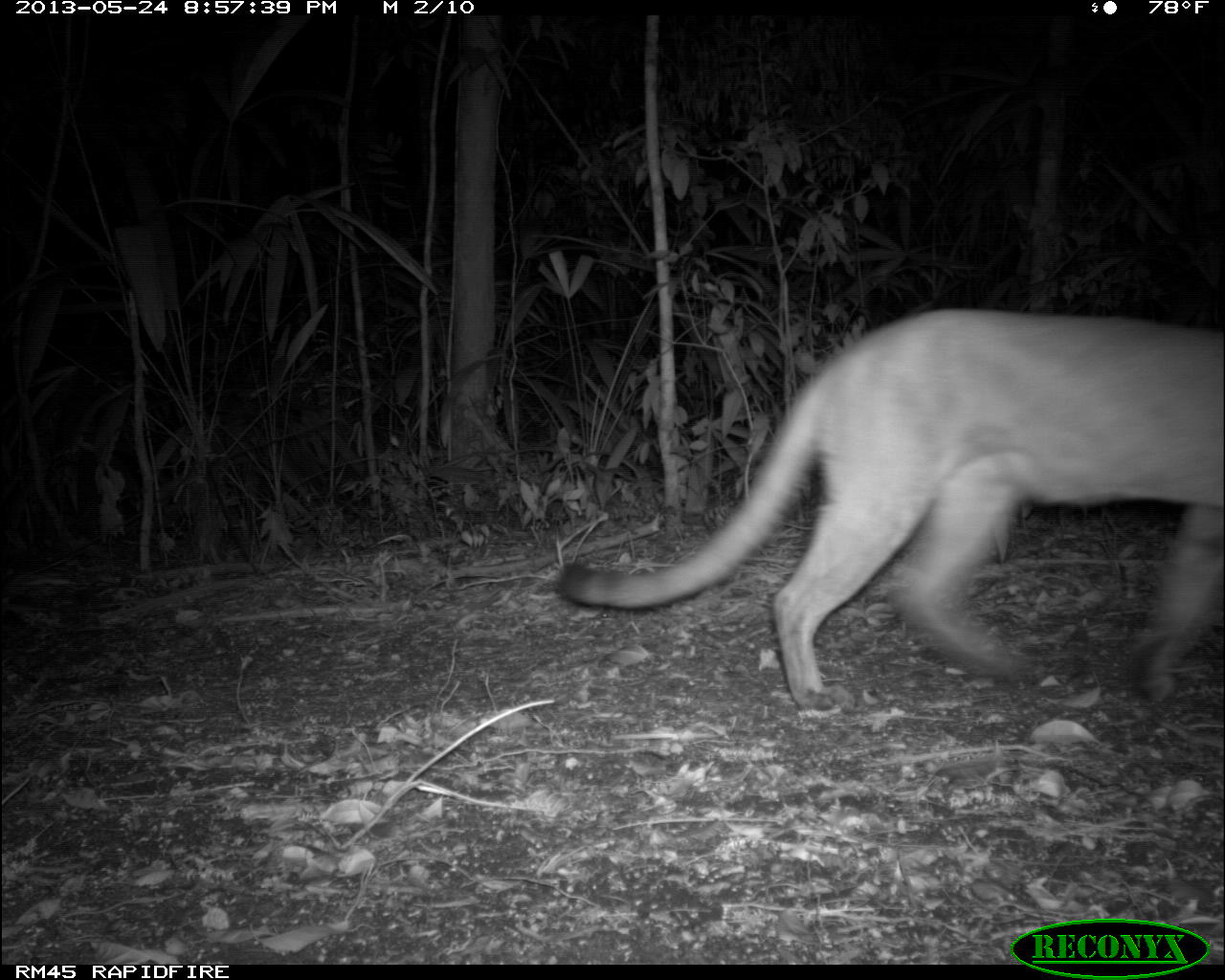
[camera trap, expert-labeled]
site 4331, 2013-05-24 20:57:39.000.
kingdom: Animalia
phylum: Chordata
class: Mammalia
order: Carnivora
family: Felidae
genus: Puma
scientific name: Puma concolor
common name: mountain lion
Puma concolor (mountain lion), count 1.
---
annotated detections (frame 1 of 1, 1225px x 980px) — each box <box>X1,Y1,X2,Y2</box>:
puma concolor: <box>553,302,1225,719</box>